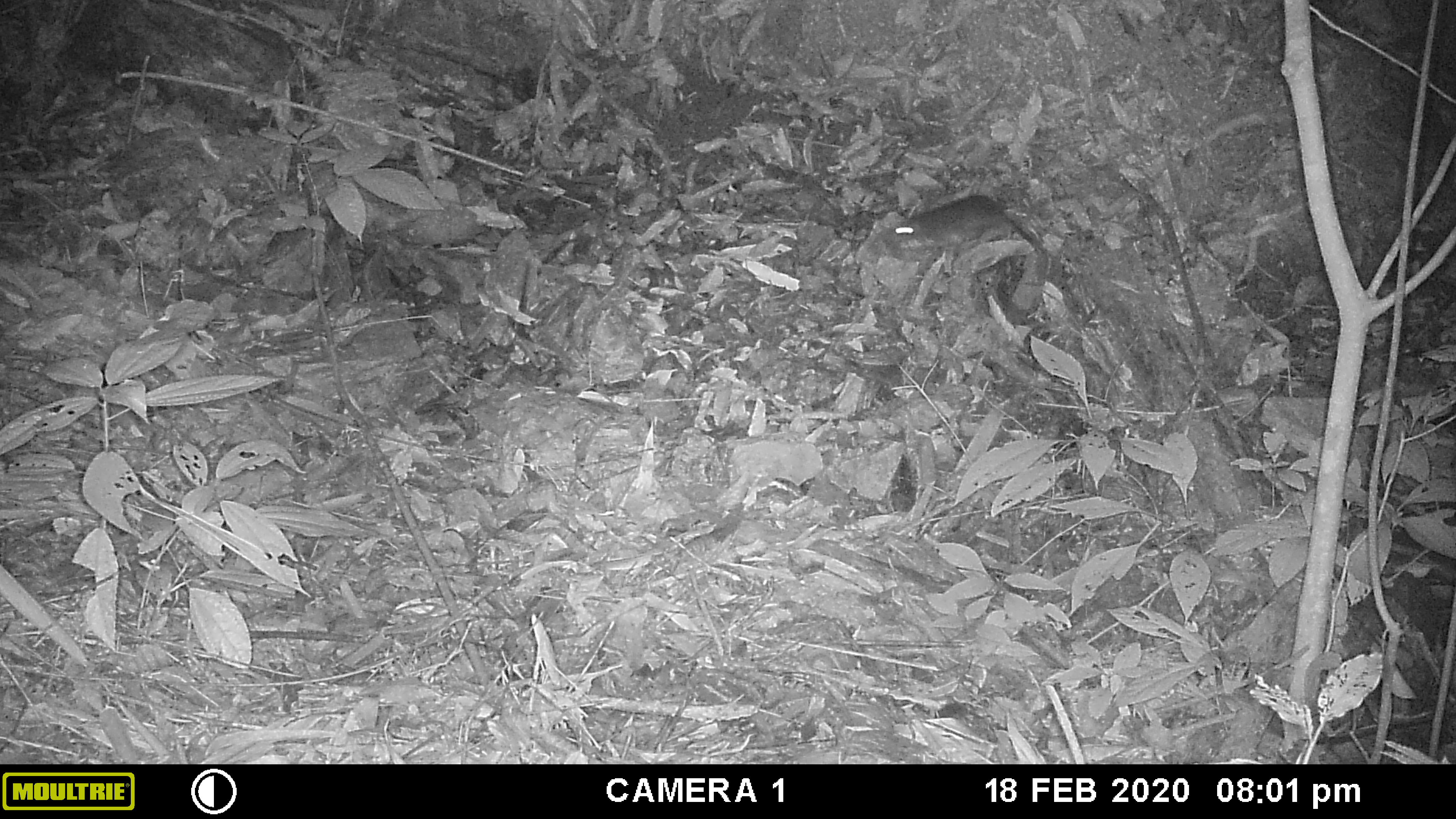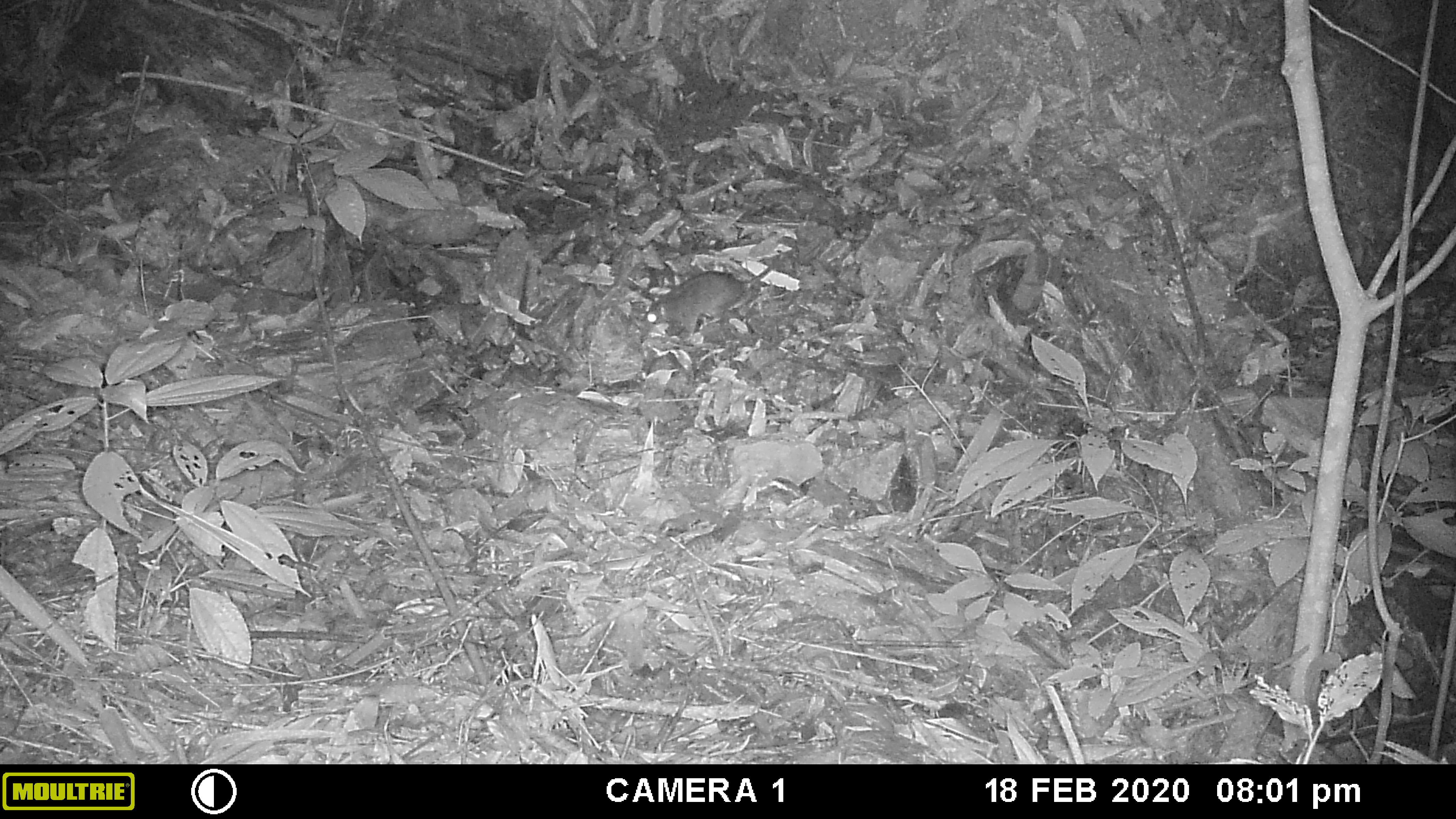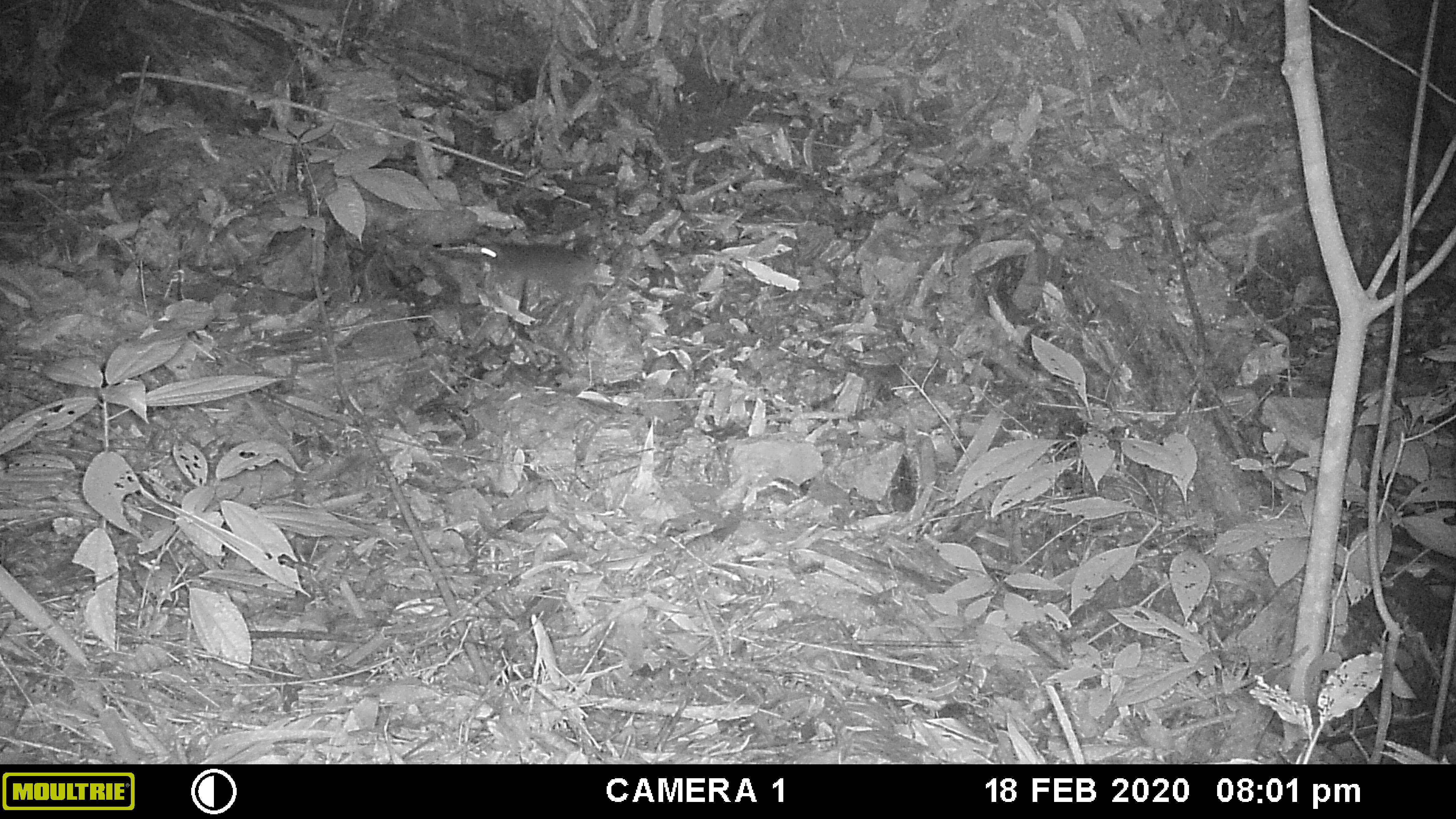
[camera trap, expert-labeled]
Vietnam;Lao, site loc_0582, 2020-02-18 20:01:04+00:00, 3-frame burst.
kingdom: Animalia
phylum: Chordata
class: Mammalia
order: Rodentia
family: Muridae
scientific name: Muridae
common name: old-world mice and rats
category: unidentified murid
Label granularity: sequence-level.